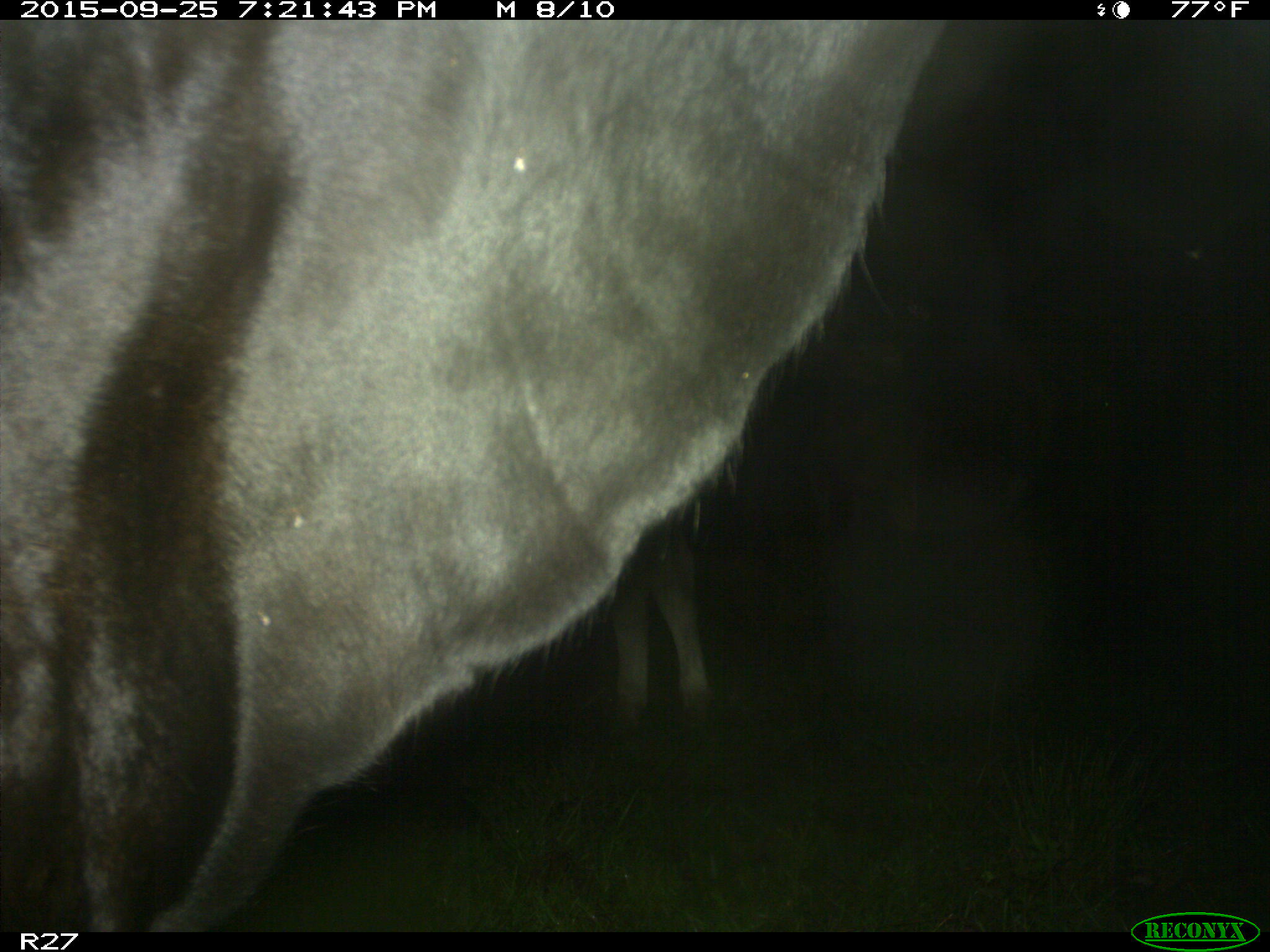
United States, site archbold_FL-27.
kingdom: Animalia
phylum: Chordata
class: Mammalia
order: Artiodactyla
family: Bovidae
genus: Bos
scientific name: Bos taurus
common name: domestic cow